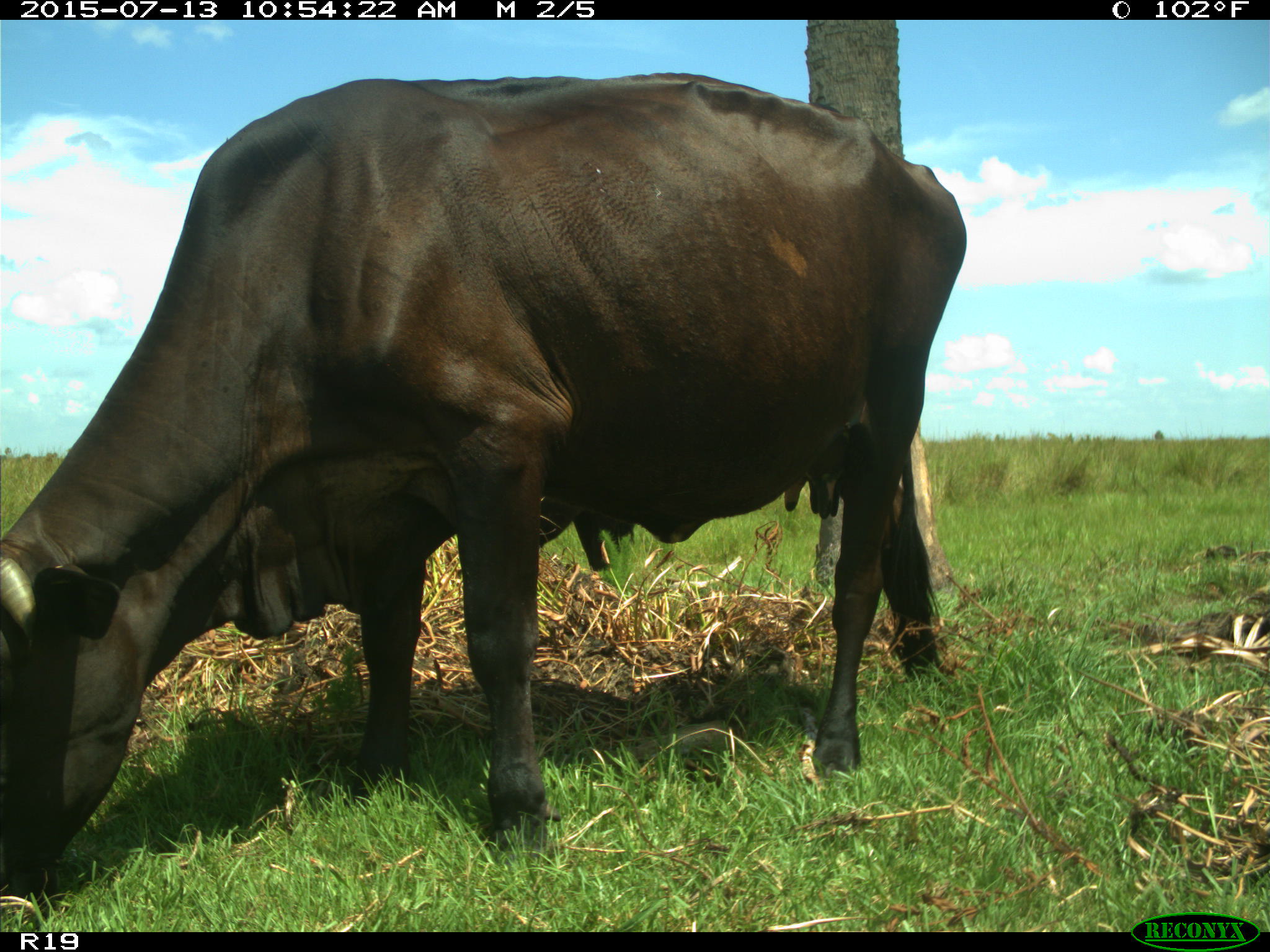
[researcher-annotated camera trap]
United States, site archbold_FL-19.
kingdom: Animalia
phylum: Chordata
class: Mammalia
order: Artiodactyla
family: Bovidae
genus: Bos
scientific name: Bos taurus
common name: domestic cow